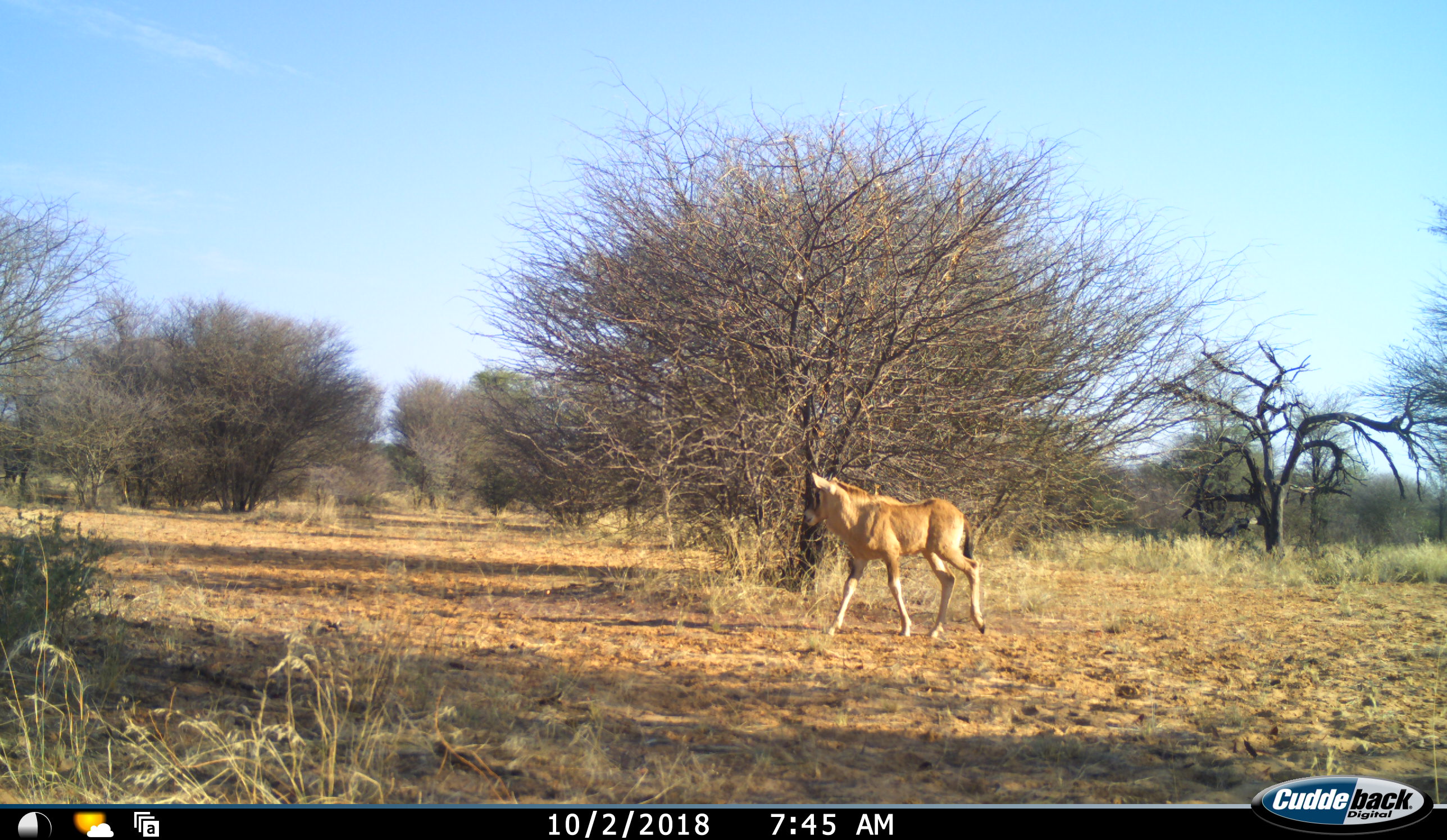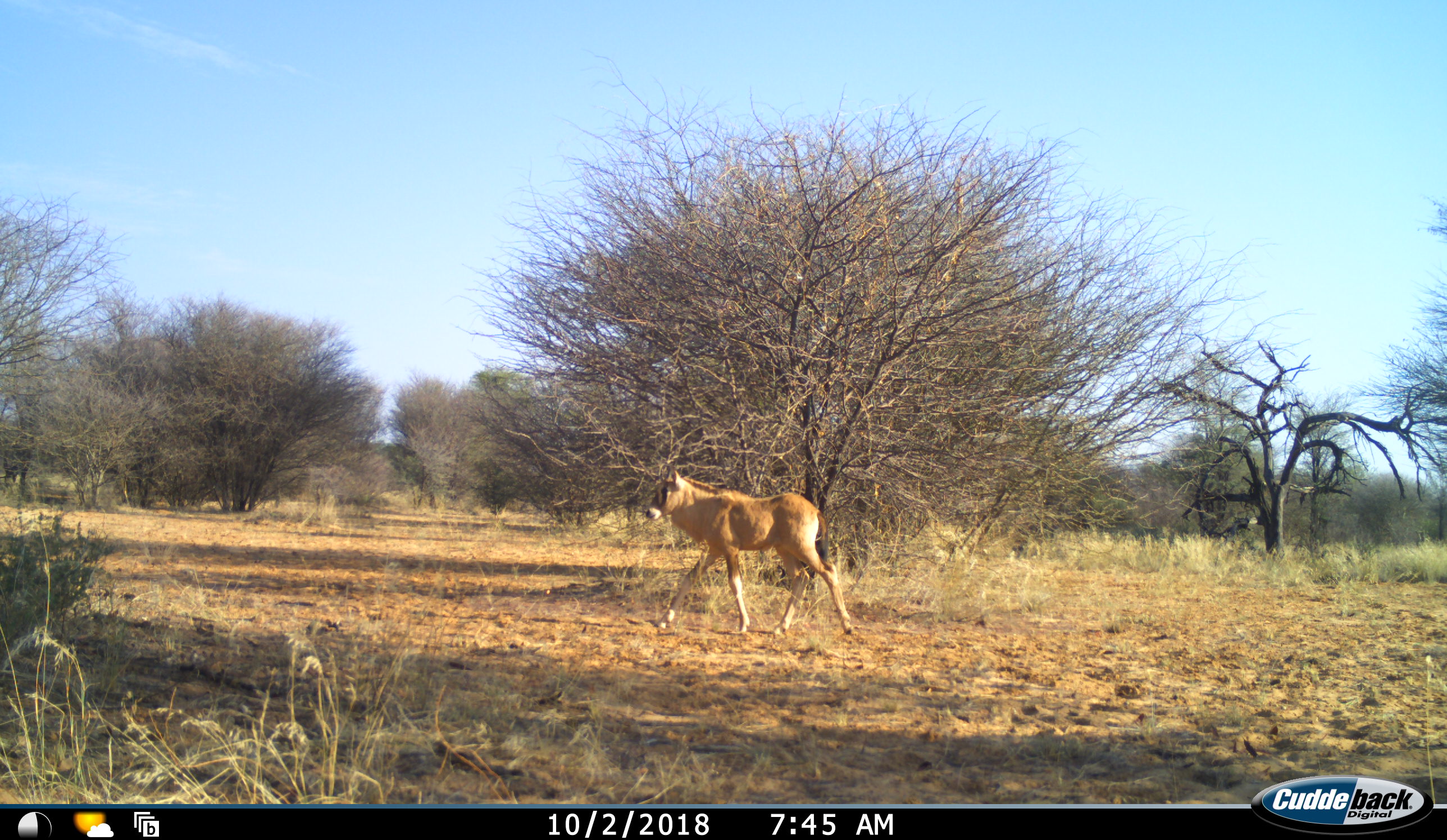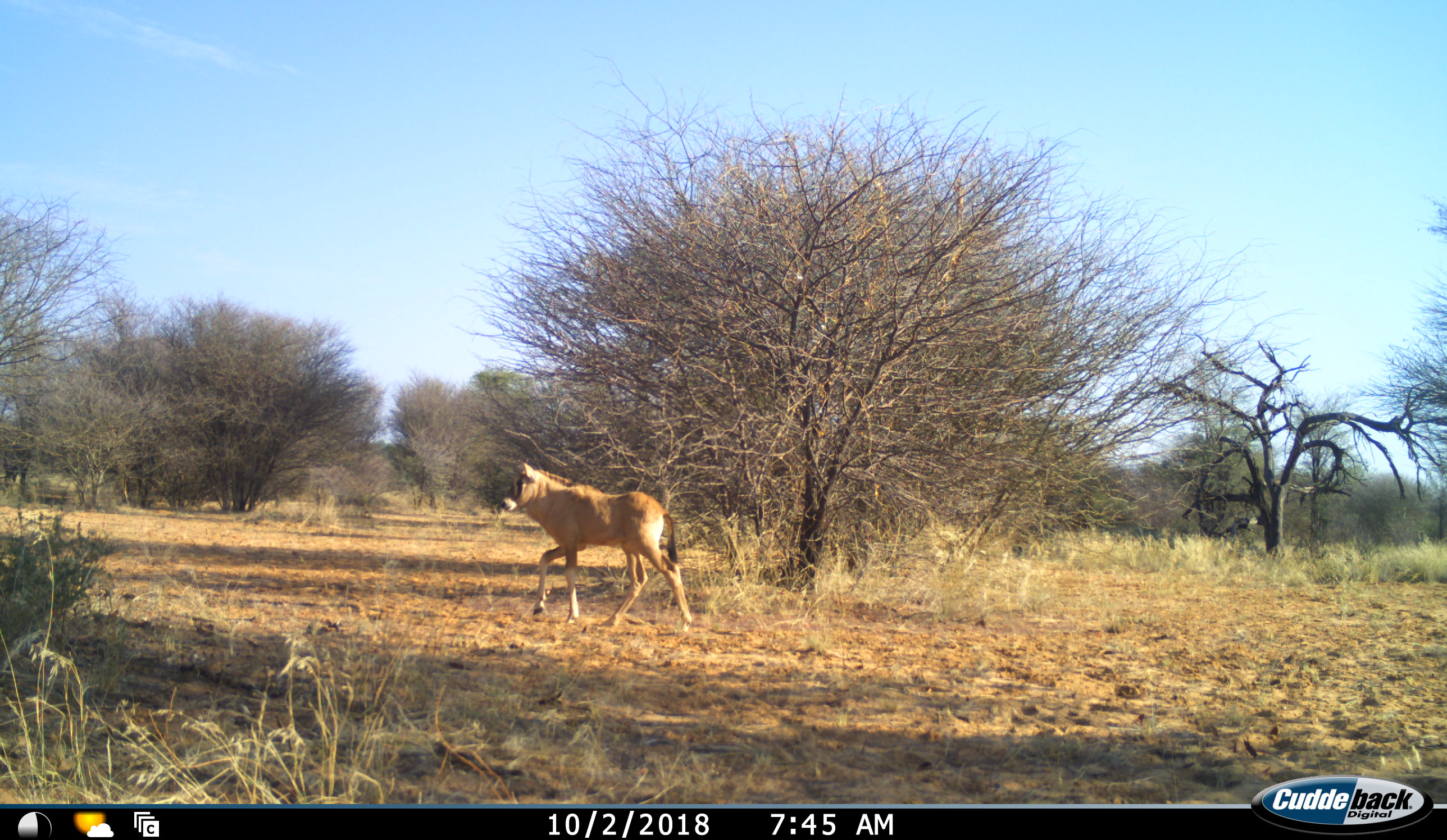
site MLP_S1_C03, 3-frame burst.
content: unidentified animal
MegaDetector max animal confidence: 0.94